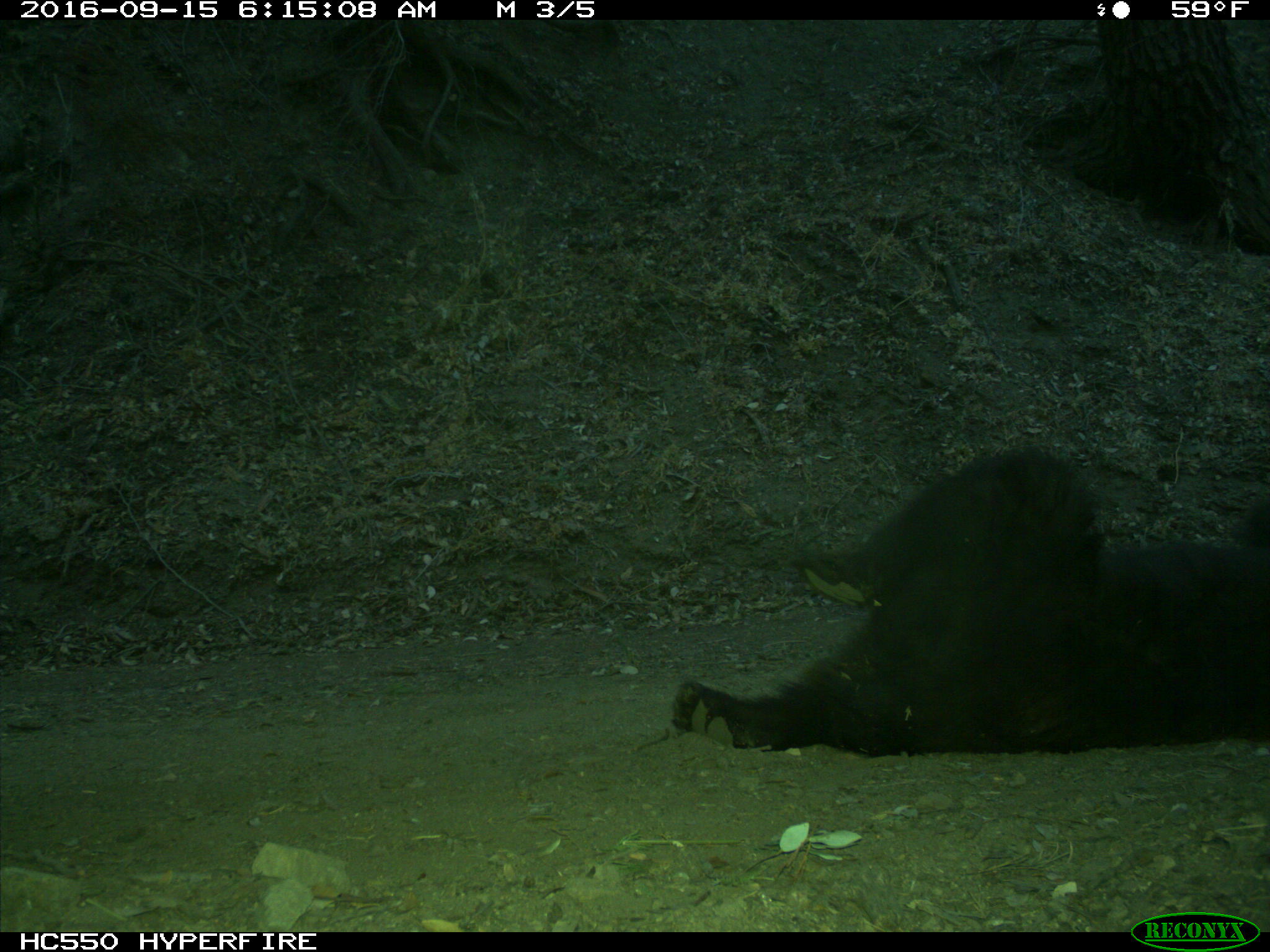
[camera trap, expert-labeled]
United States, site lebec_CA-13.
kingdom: Animalia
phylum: Chordata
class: Mammalia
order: Carnivora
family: Ursidae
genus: Ursus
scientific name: Ursus americanus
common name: american black bear